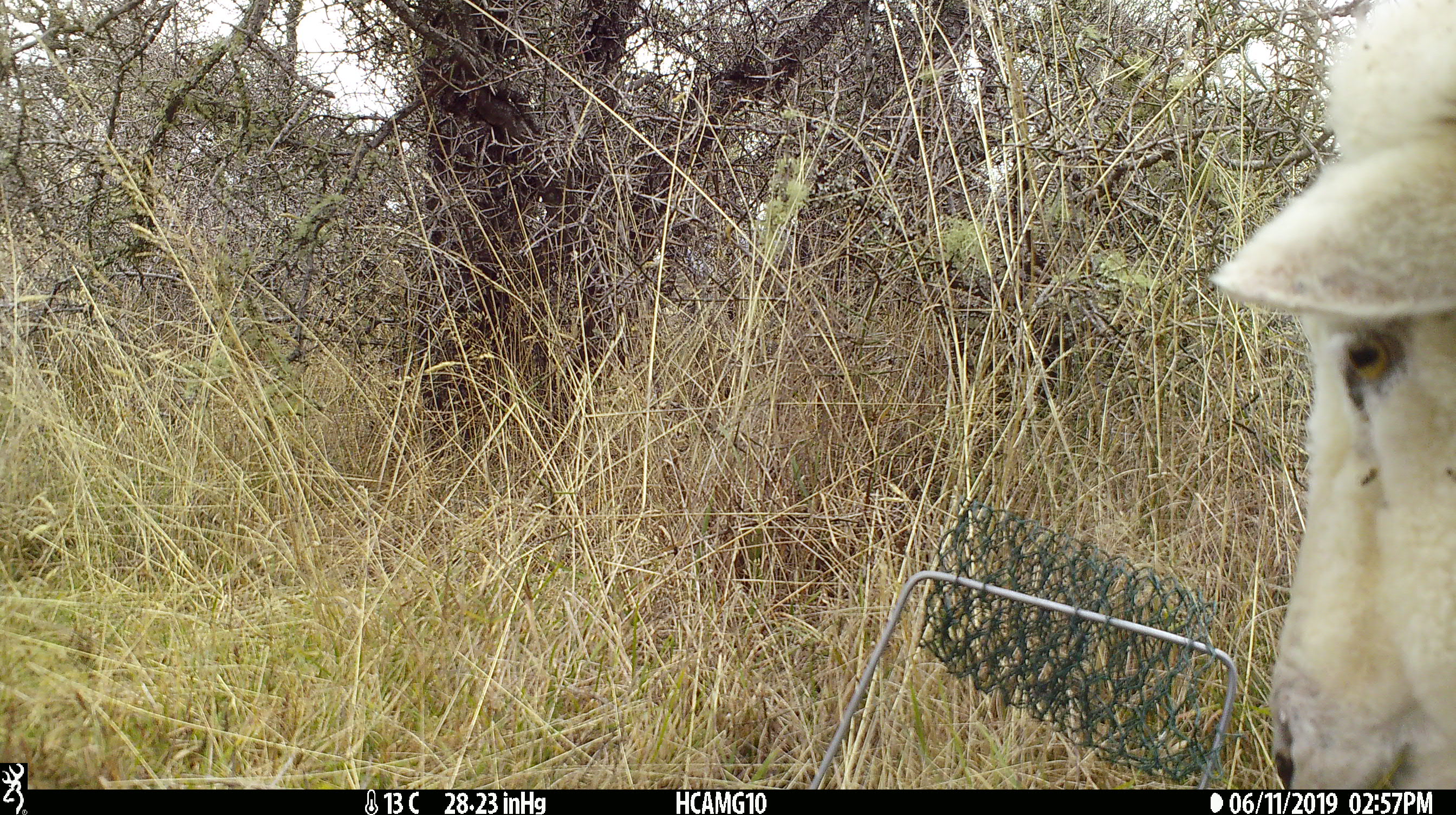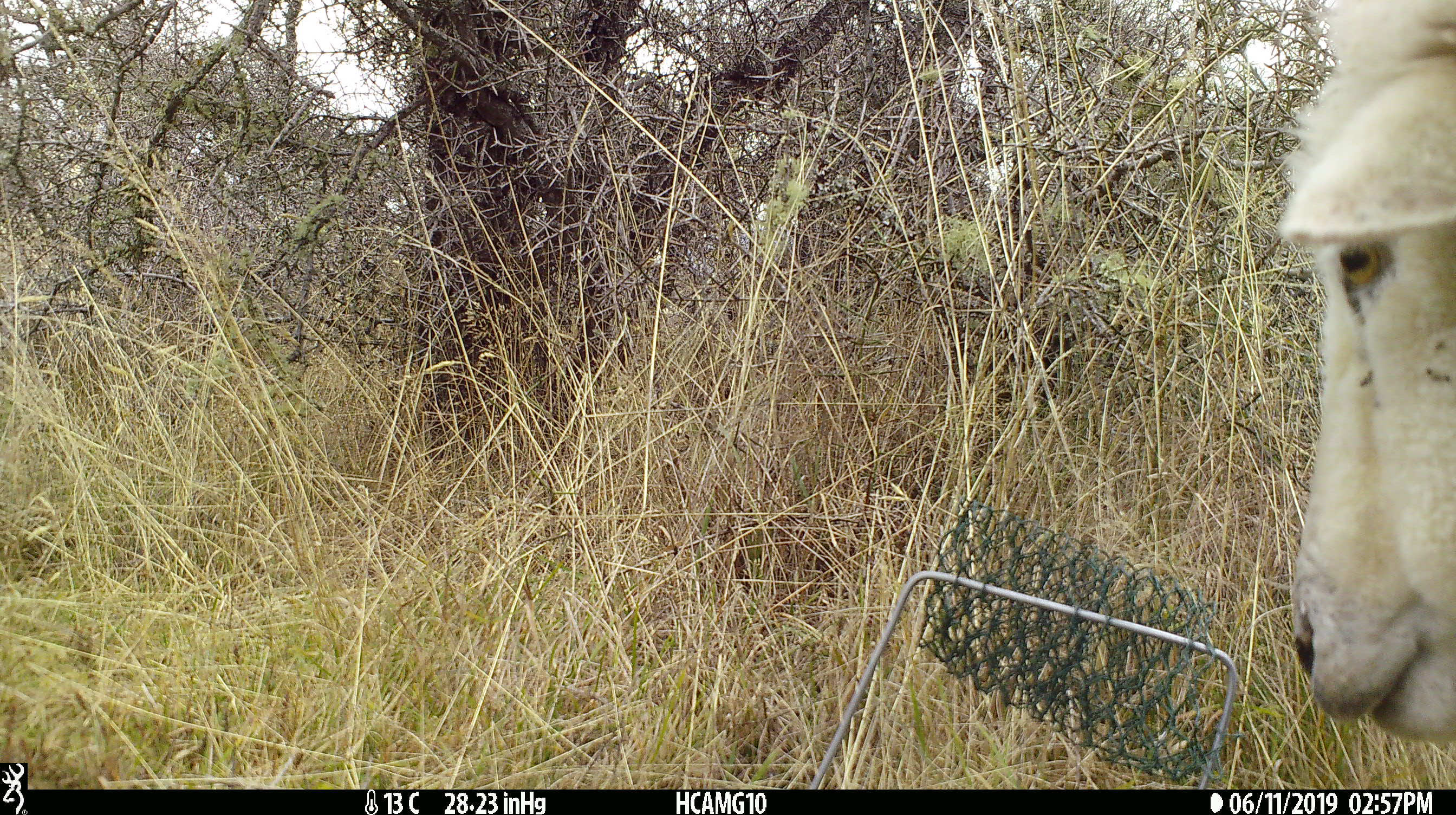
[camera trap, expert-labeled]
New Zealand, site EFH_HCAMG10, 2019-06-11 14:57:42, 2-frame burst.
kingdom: Animalia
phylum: Chordata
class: Mammalia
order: Artiodactyla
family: Bovidae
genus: Ovis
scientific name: Ovis aries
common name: domestic sheep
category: sheep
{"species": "sheep (domestic sheep) (Ovis aries)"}